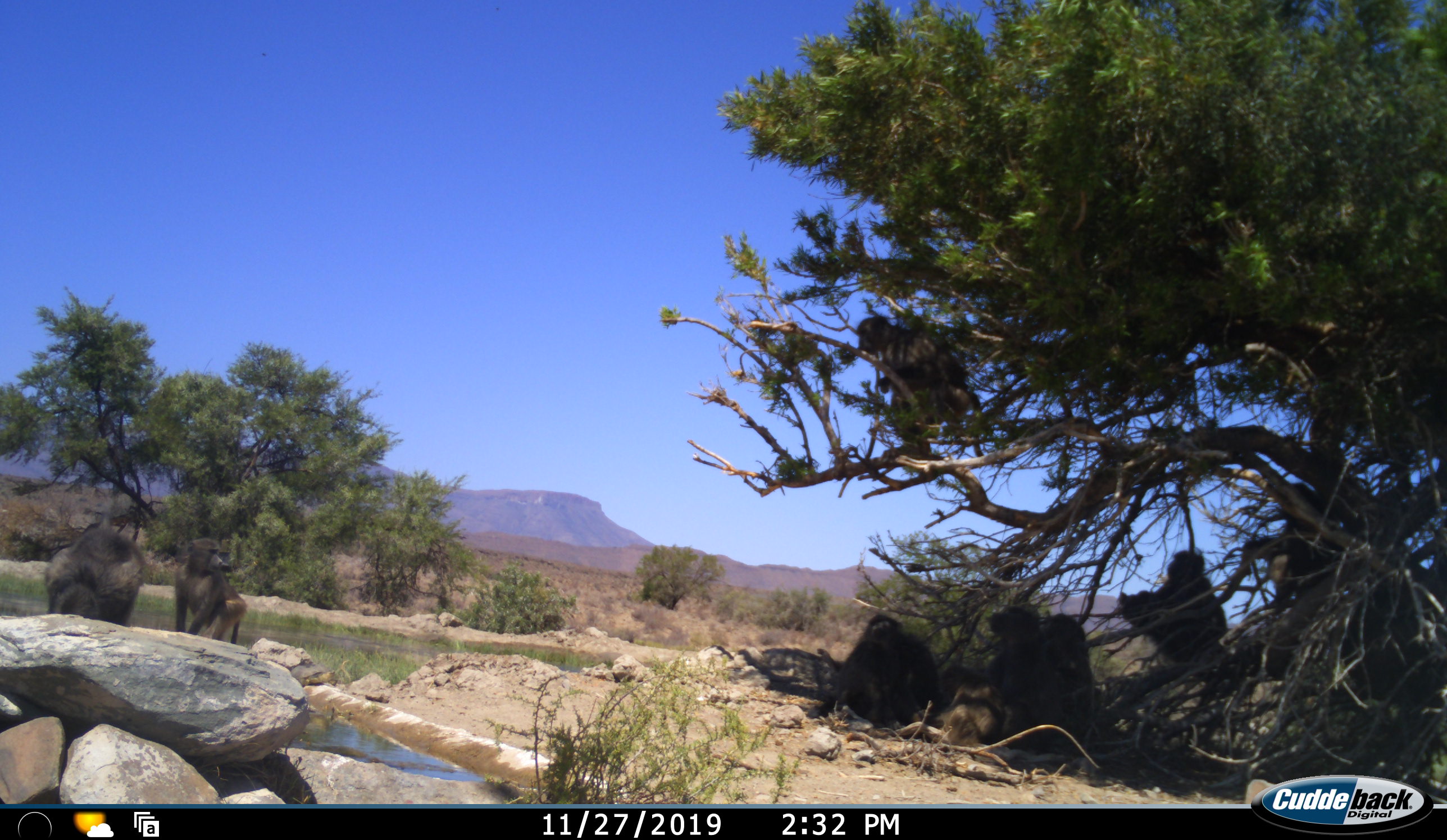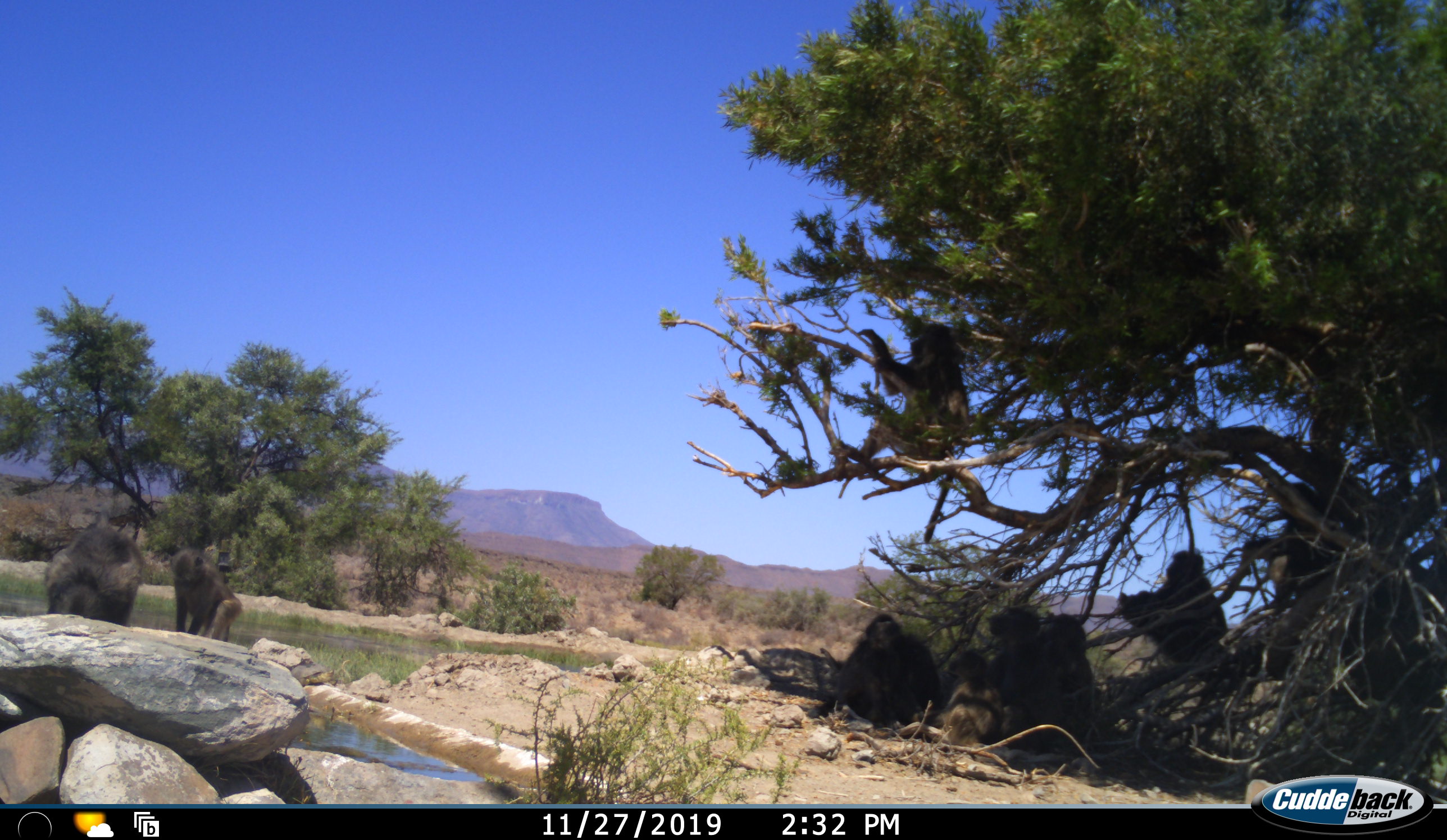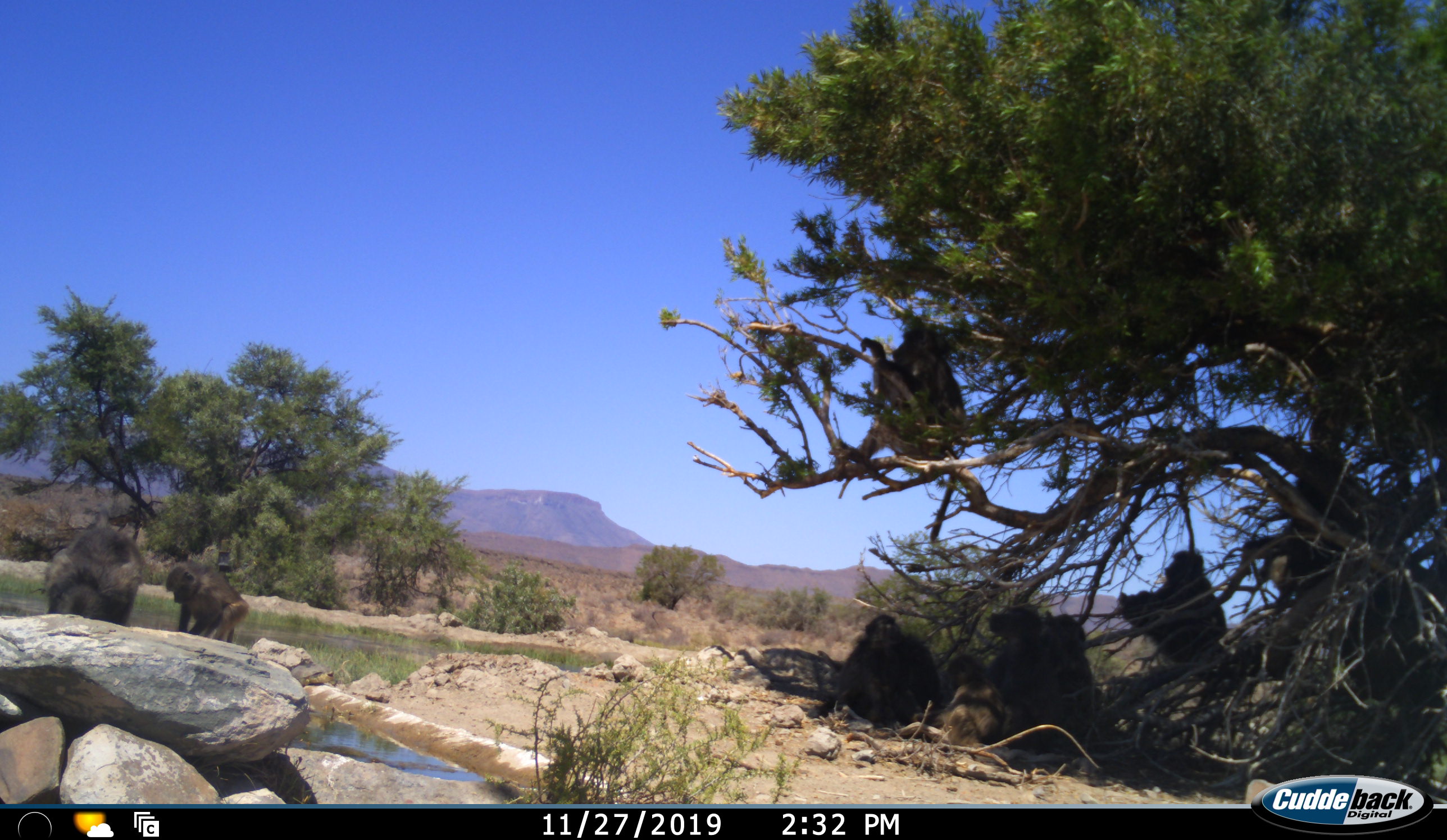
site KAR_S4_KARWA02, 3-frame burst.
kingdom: Animalia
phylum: Chordata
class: Mammalia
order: Primates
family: Cercopithecidae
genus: Papio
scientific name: Papio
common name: baboon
Baboon (Papio), count 8. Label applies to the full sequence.